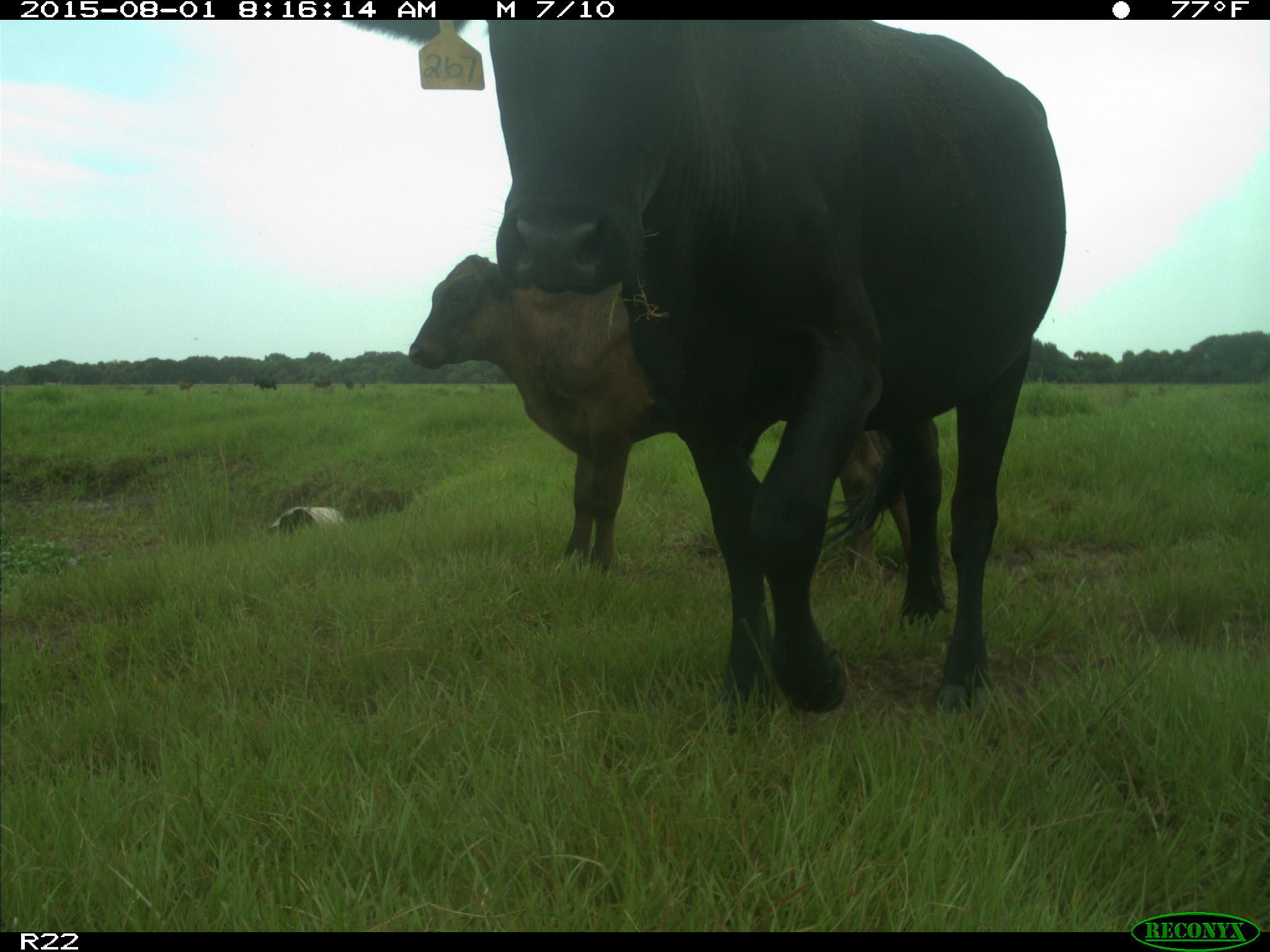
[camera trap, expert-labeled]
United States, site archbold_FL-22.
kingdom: Animalia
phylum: Chordata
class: Mammalia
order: Artiodactyla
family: Bovidae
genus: Bos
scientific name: Bos taurus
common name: domestic cow